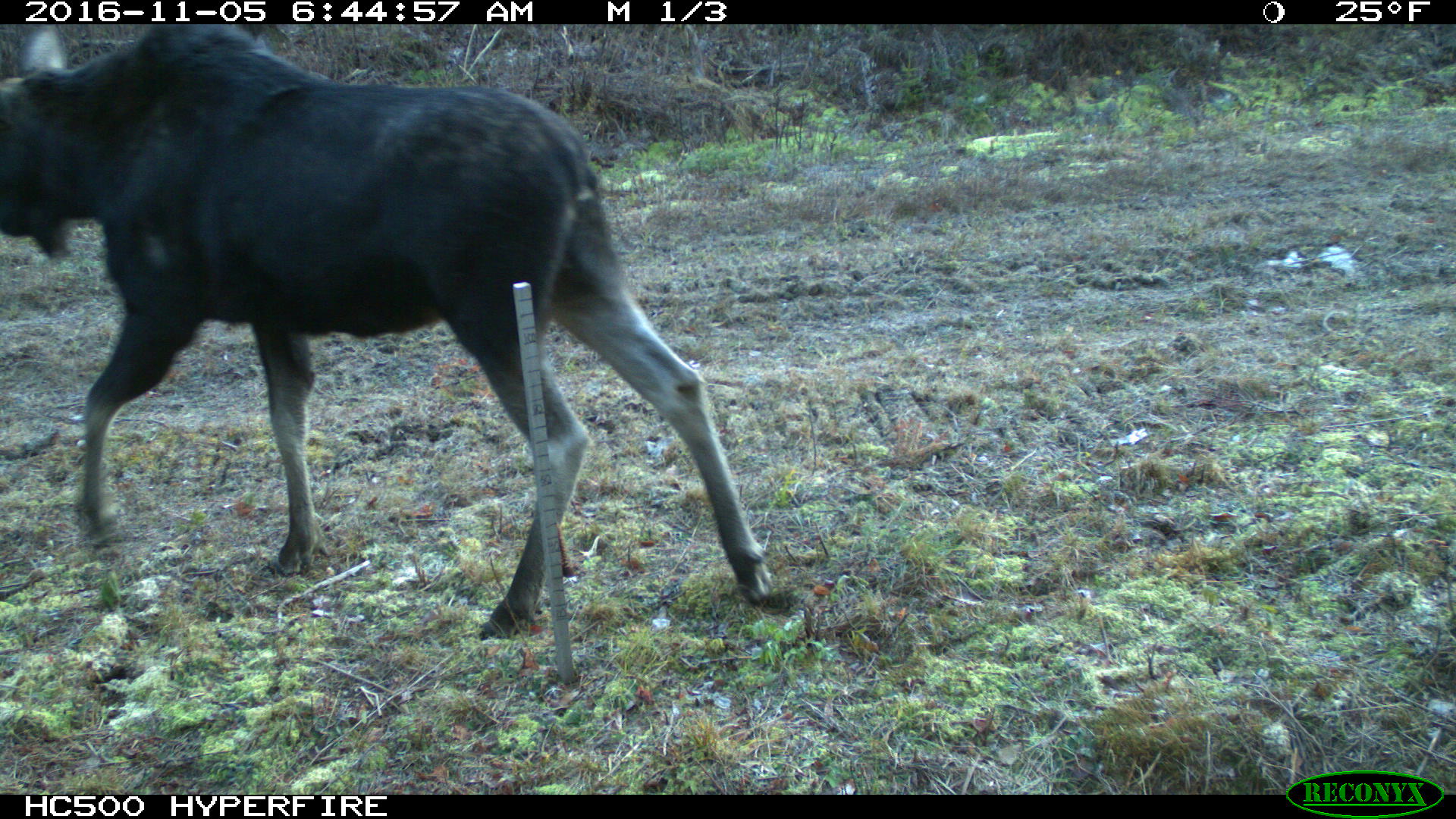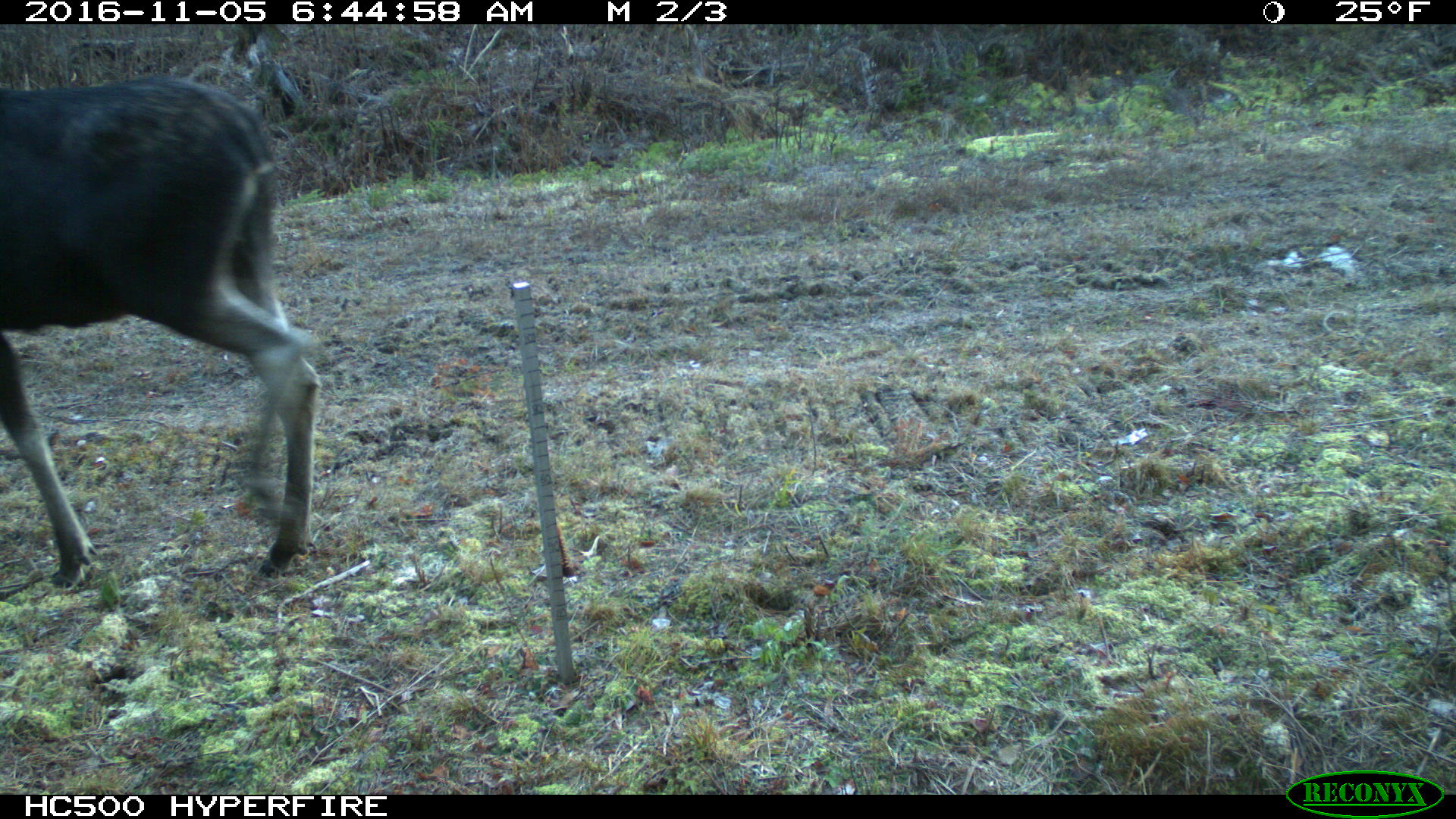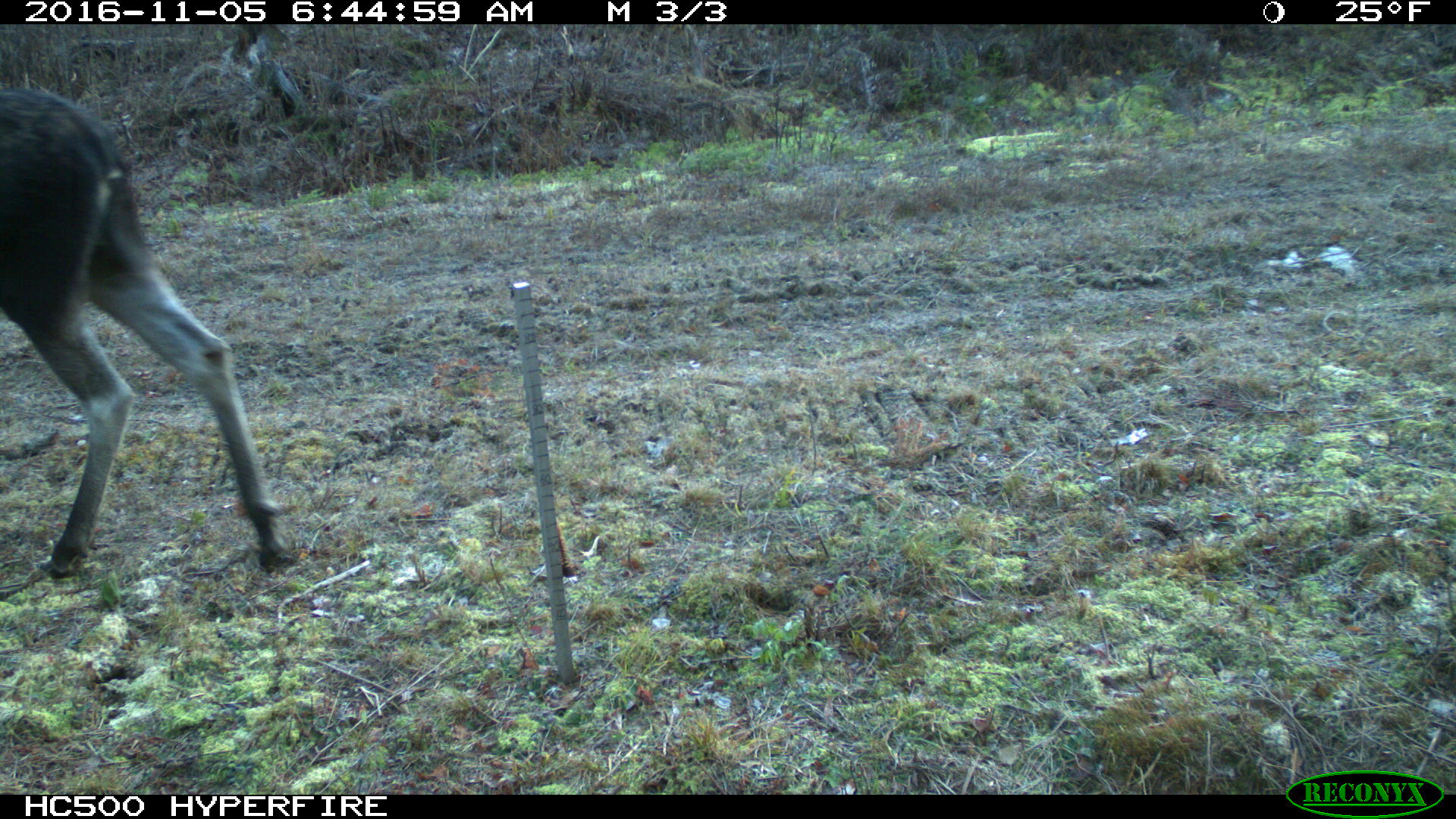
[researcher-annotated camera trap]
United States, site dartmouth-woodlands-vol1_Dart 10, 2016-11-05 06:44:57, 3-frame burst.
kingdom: Animalia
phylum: Chordata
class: Mammalia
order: Artiodactyla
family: Cervidae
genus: Alces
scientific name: Alces alces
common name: moose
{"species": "moose (Alces alces)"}